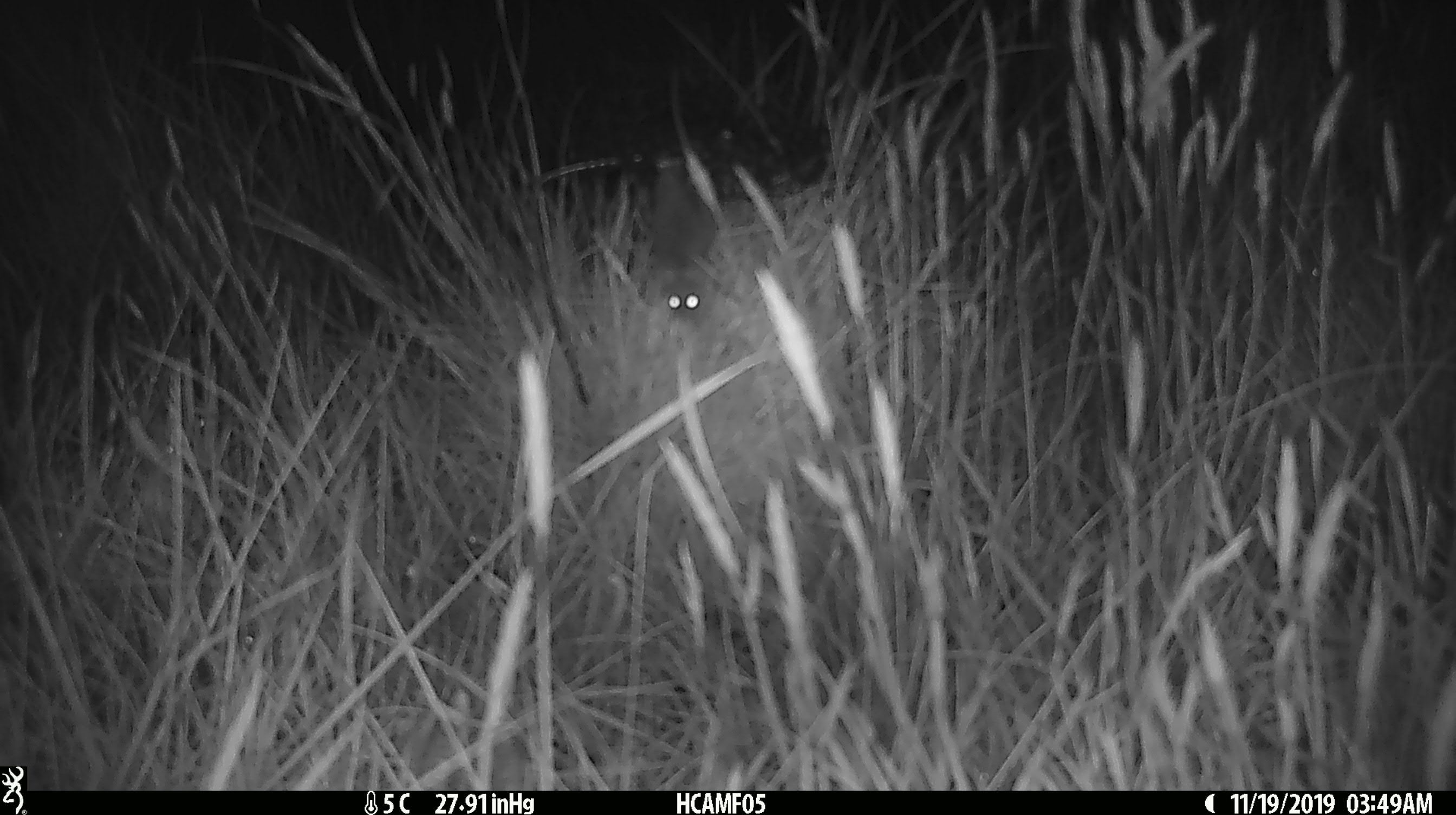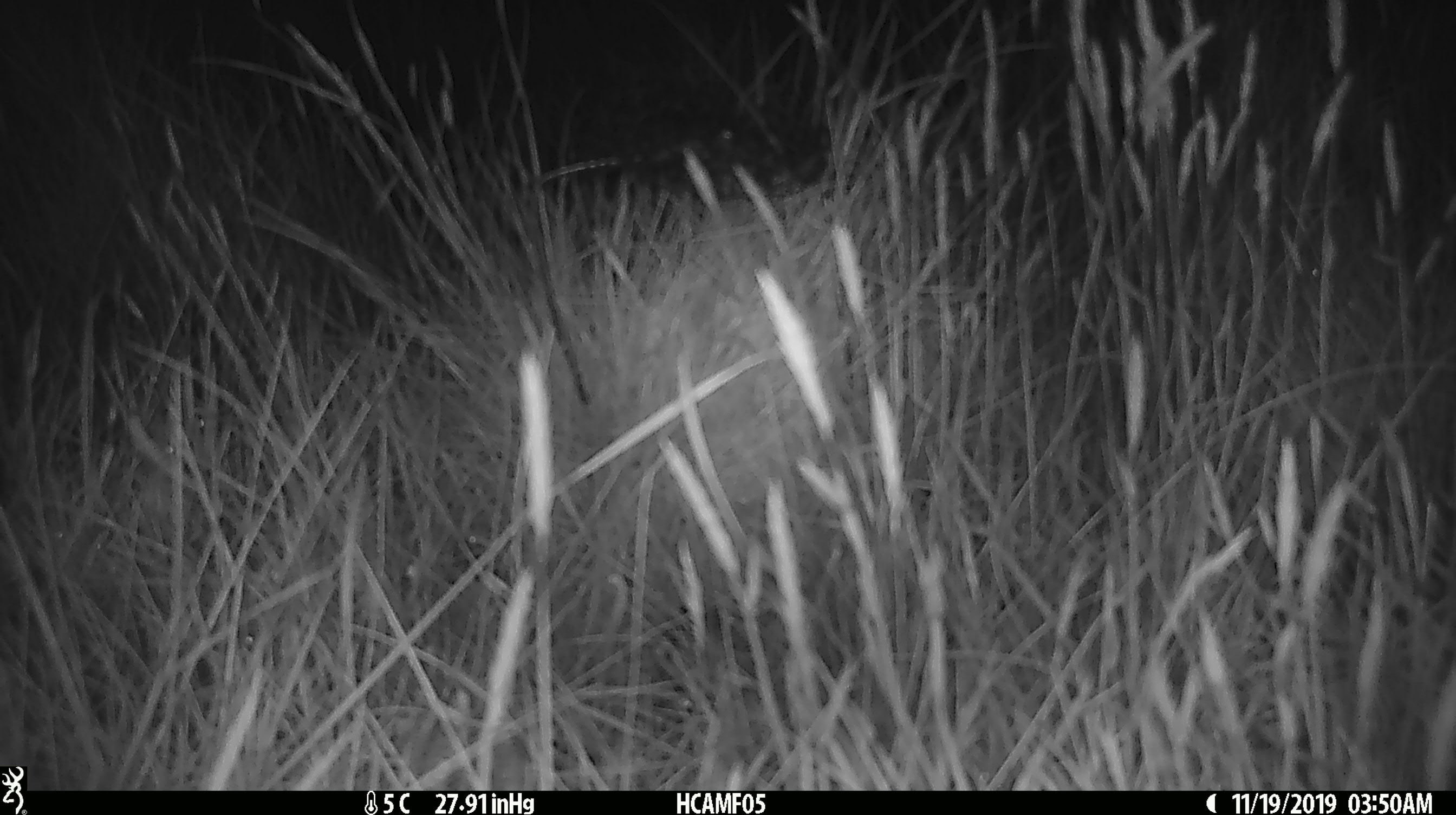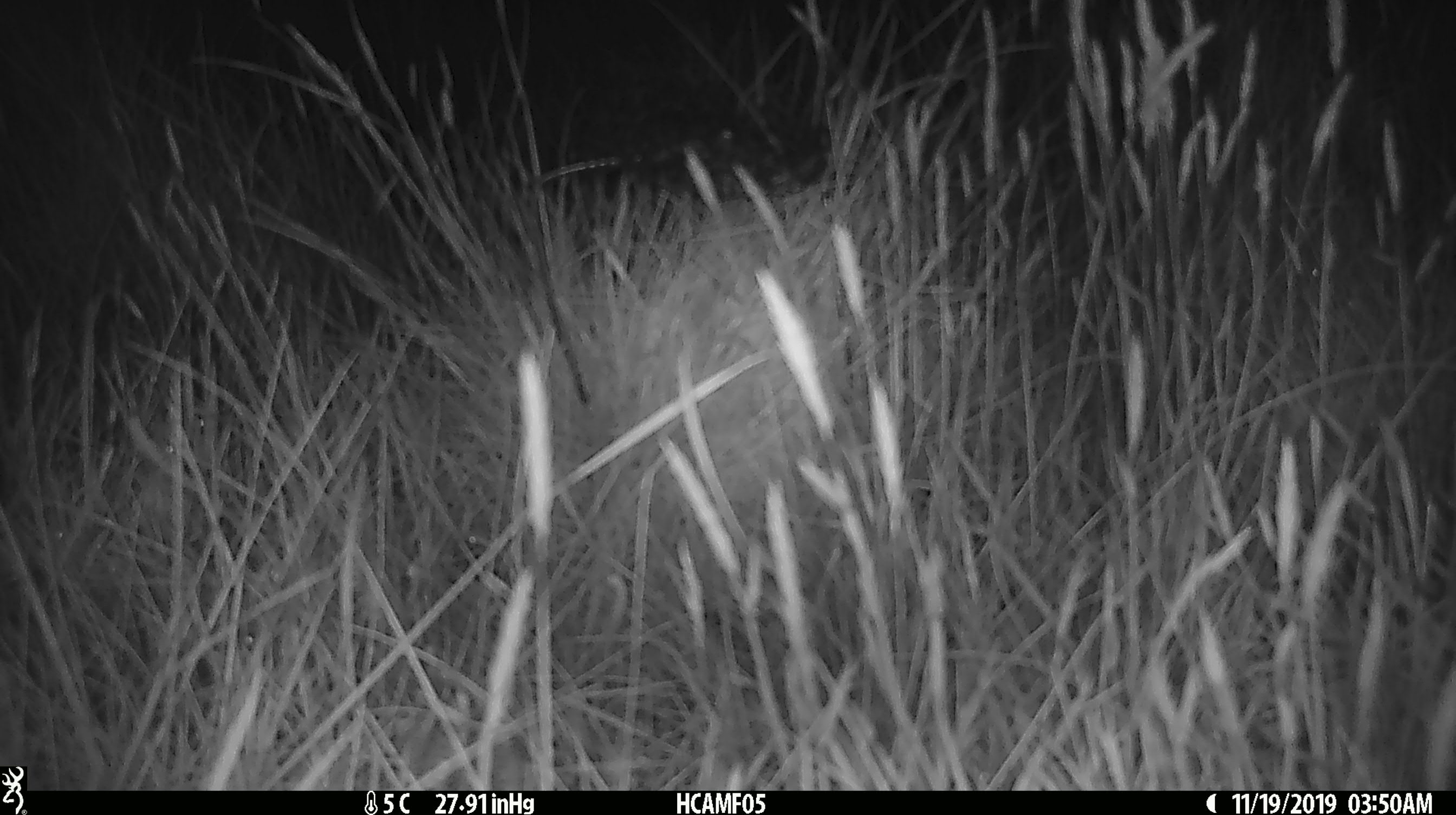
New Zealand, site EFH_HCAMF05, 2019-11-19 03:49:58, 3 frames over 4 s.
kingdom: Animalia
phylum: Chordata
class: Mammalia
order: Rodentia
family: Muridae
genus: Mus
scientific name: Mus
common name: mouse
Mouse (Mus).